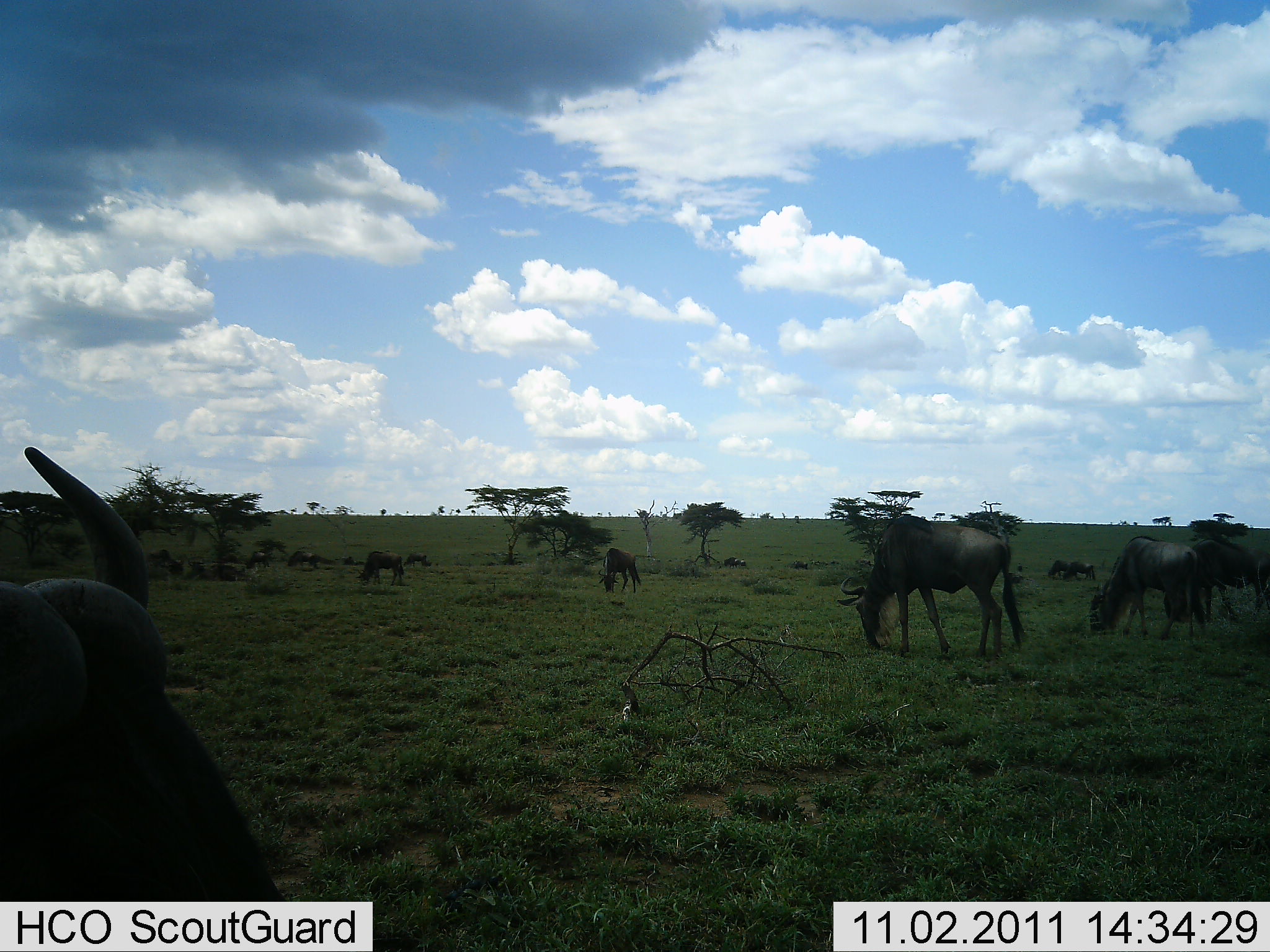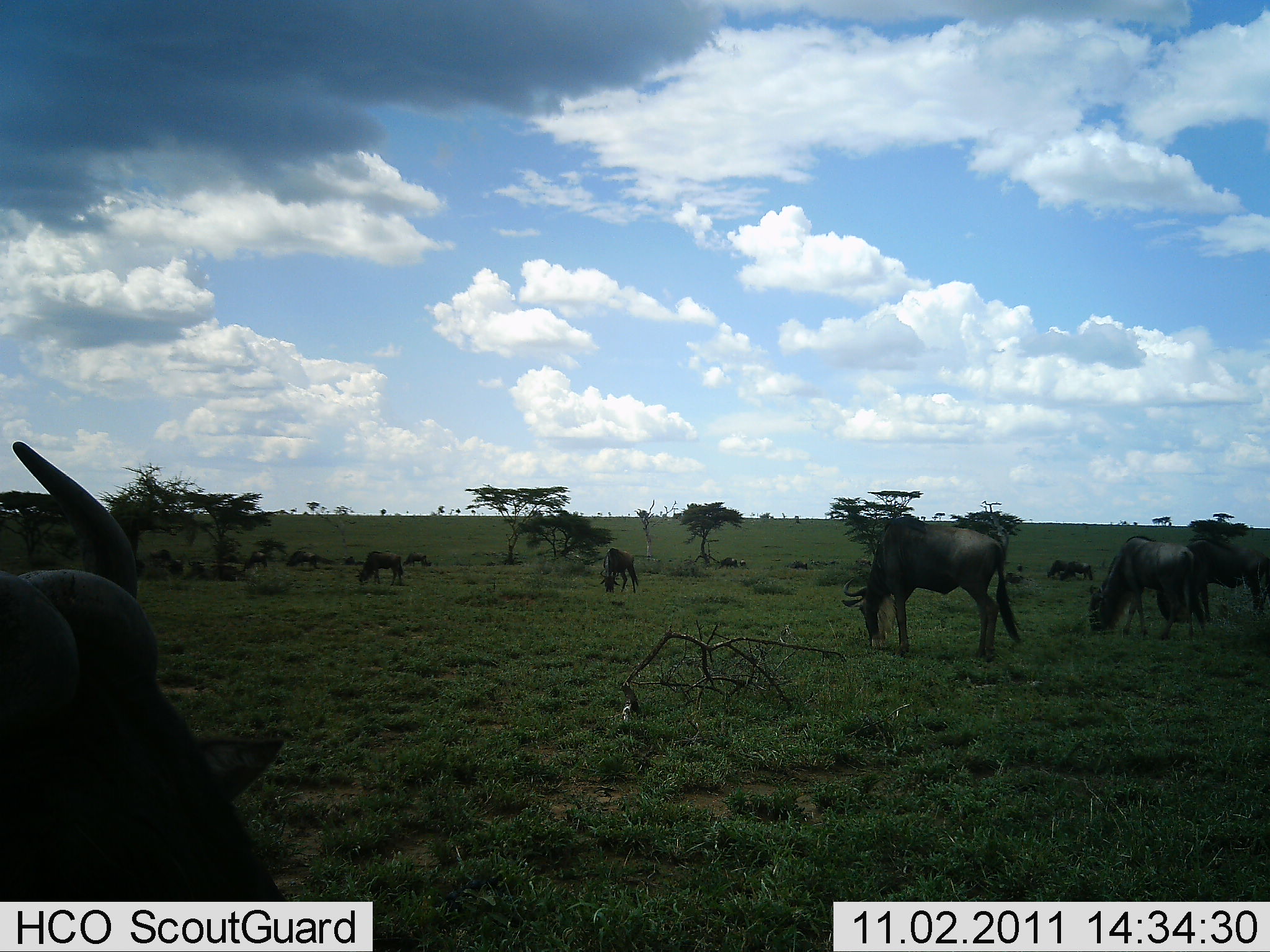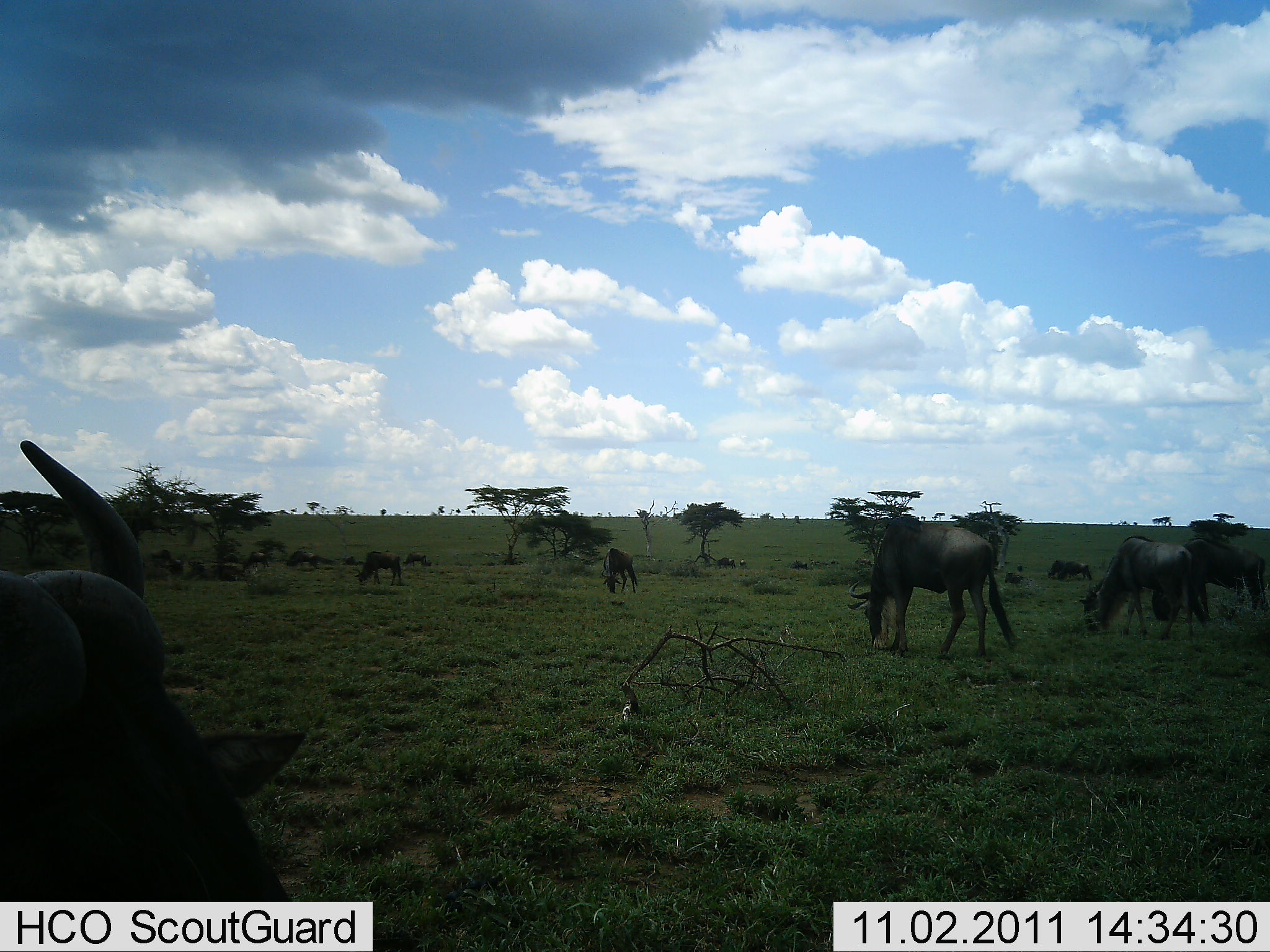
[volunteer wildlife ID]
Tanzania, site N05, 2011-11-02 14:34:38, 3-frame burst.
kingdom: Animalia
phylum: Chordata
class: Mammalia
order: Artiodactyla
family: Bovidae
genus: Connochaetes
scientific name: Connochaetes taurinus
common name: blue wildebeest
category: wildebeest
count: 10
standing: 44%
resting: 12%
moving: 19%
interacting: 6%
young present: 0%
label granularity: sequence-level